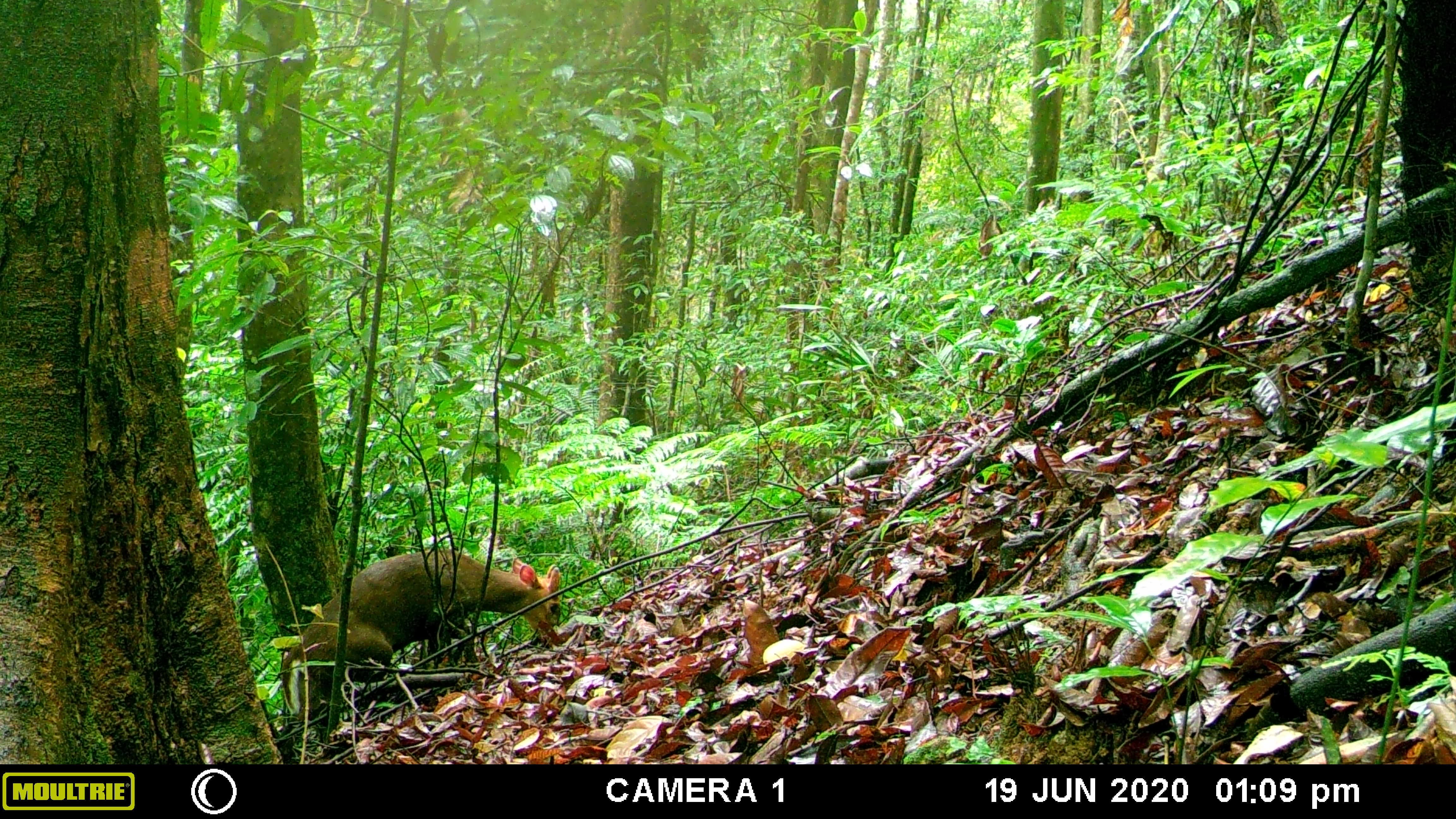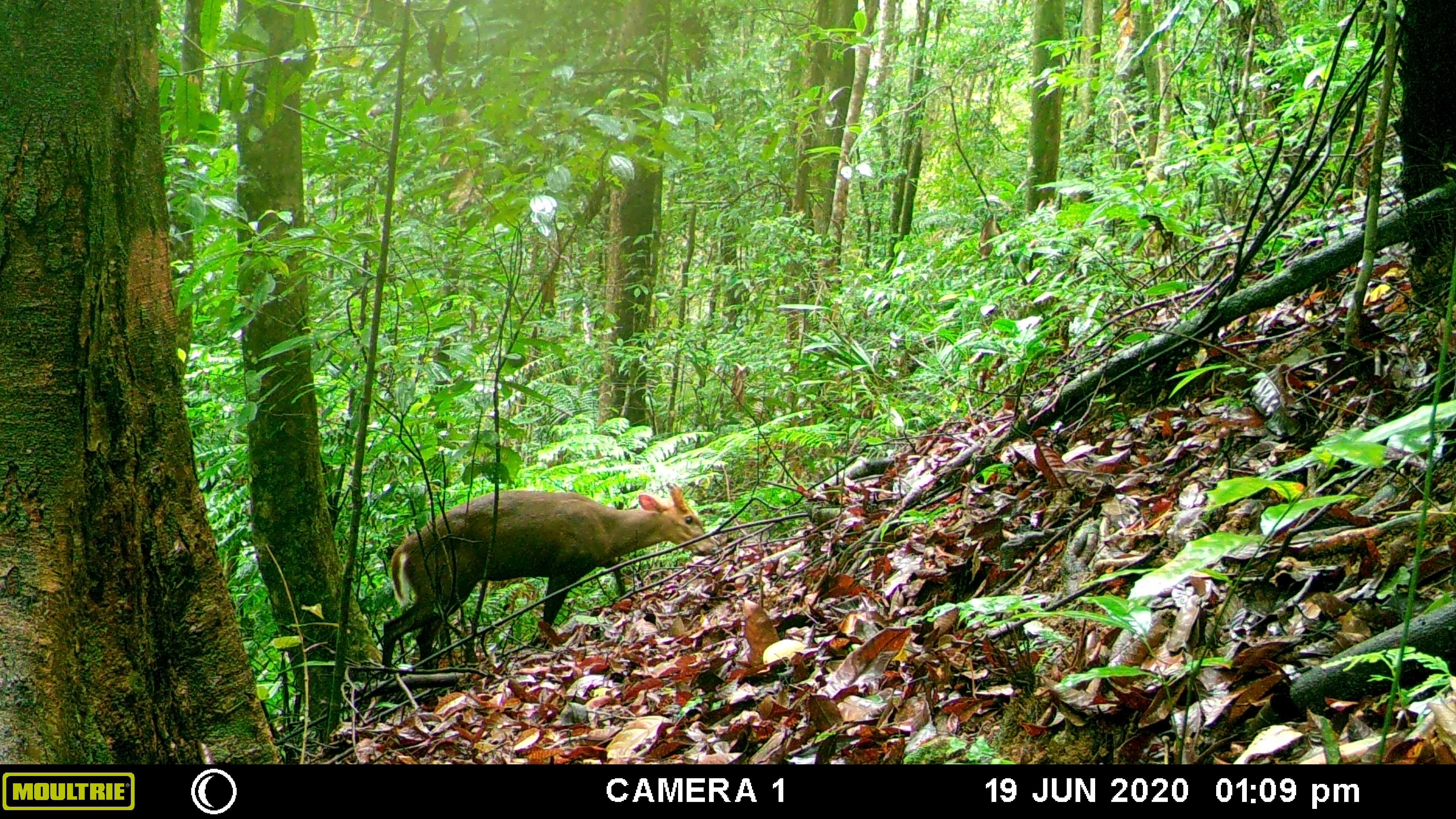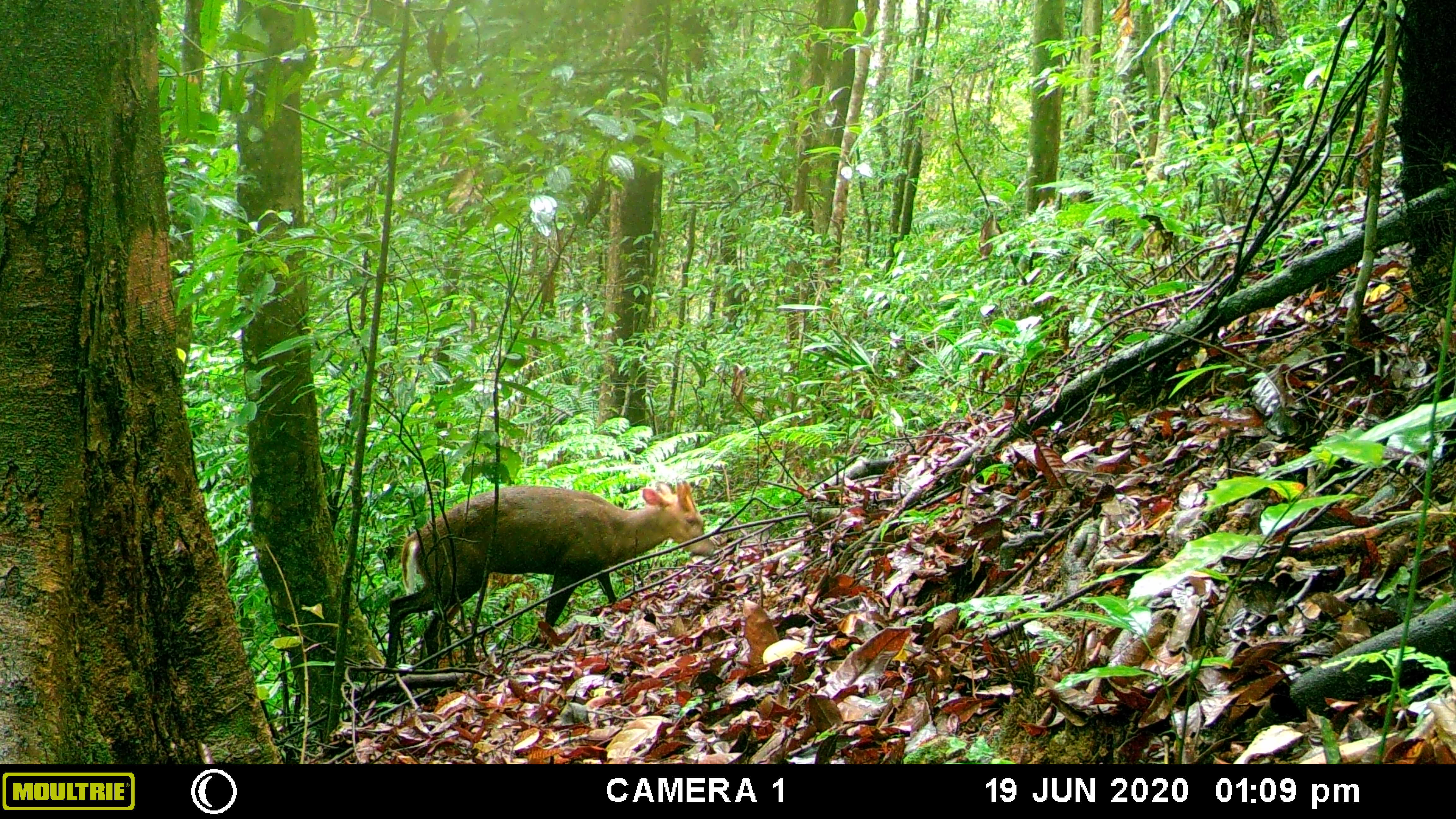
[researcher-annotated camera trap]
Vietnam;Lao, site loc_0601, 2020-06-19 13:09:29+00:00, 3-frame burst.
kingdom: Animalia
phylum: Chordata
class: Mammalia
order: Artiodactyla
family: Cervidae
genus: Muntiacus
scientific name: Muntiacus rooseveltorum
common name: roosevelt's muntjac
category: roosevelts muntjac group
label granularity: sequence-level